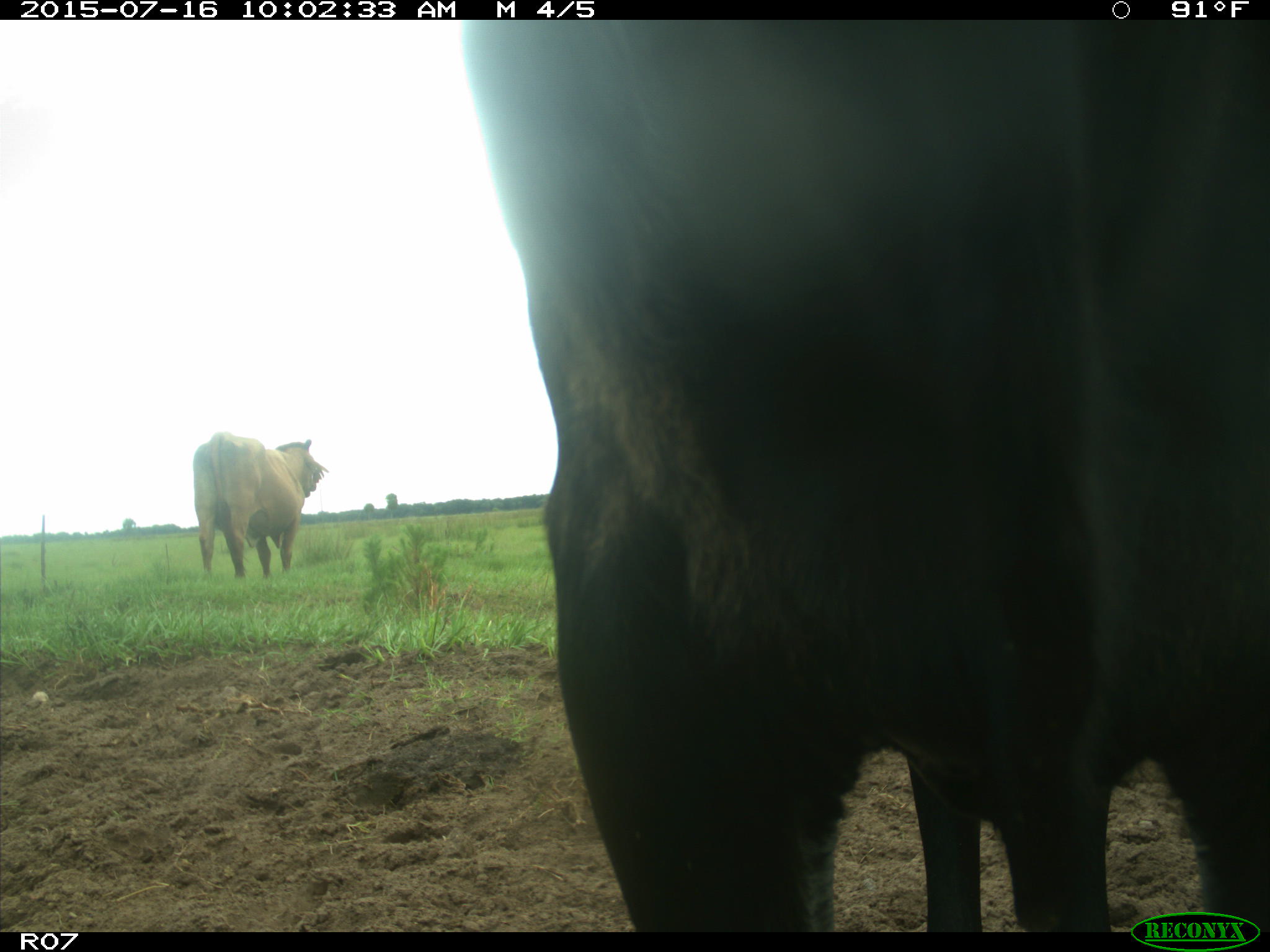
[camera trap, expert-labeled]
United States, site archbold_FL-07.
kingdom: Animalia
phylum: Chordata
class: Mammalia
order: Artiodactyla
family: Bovidae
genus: Bos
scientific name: Bos taurus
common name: domestic cow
Bos taurus (domestic cow).